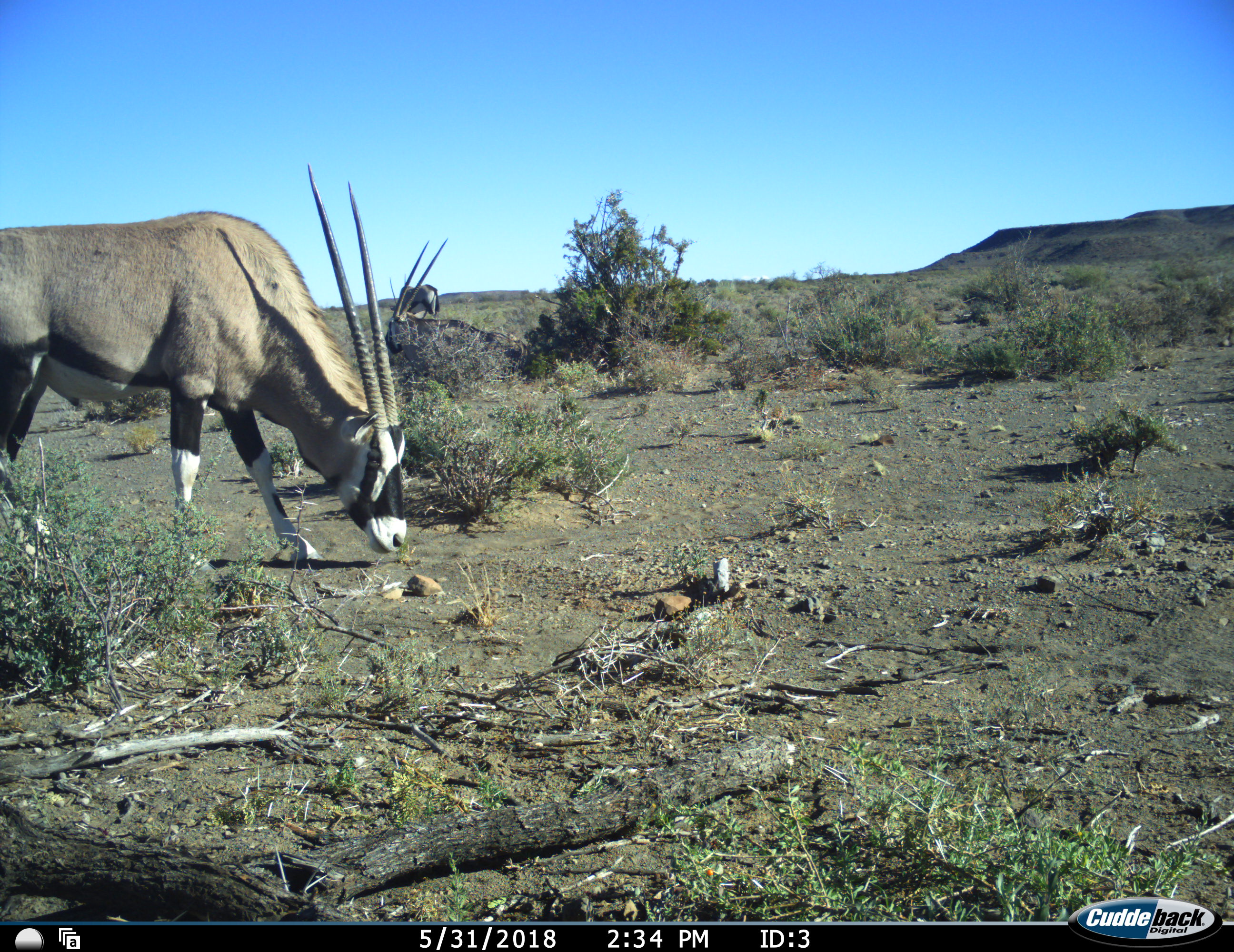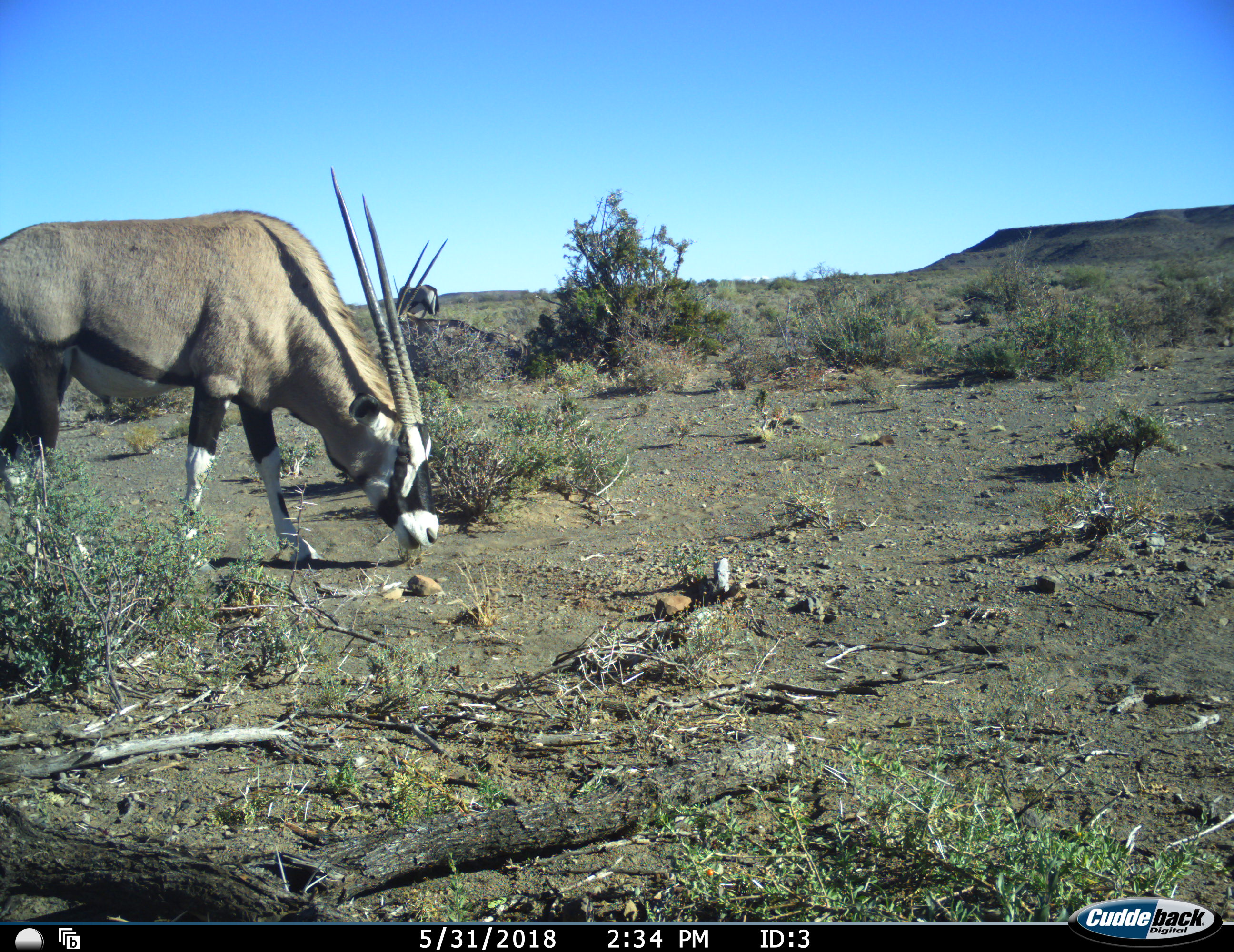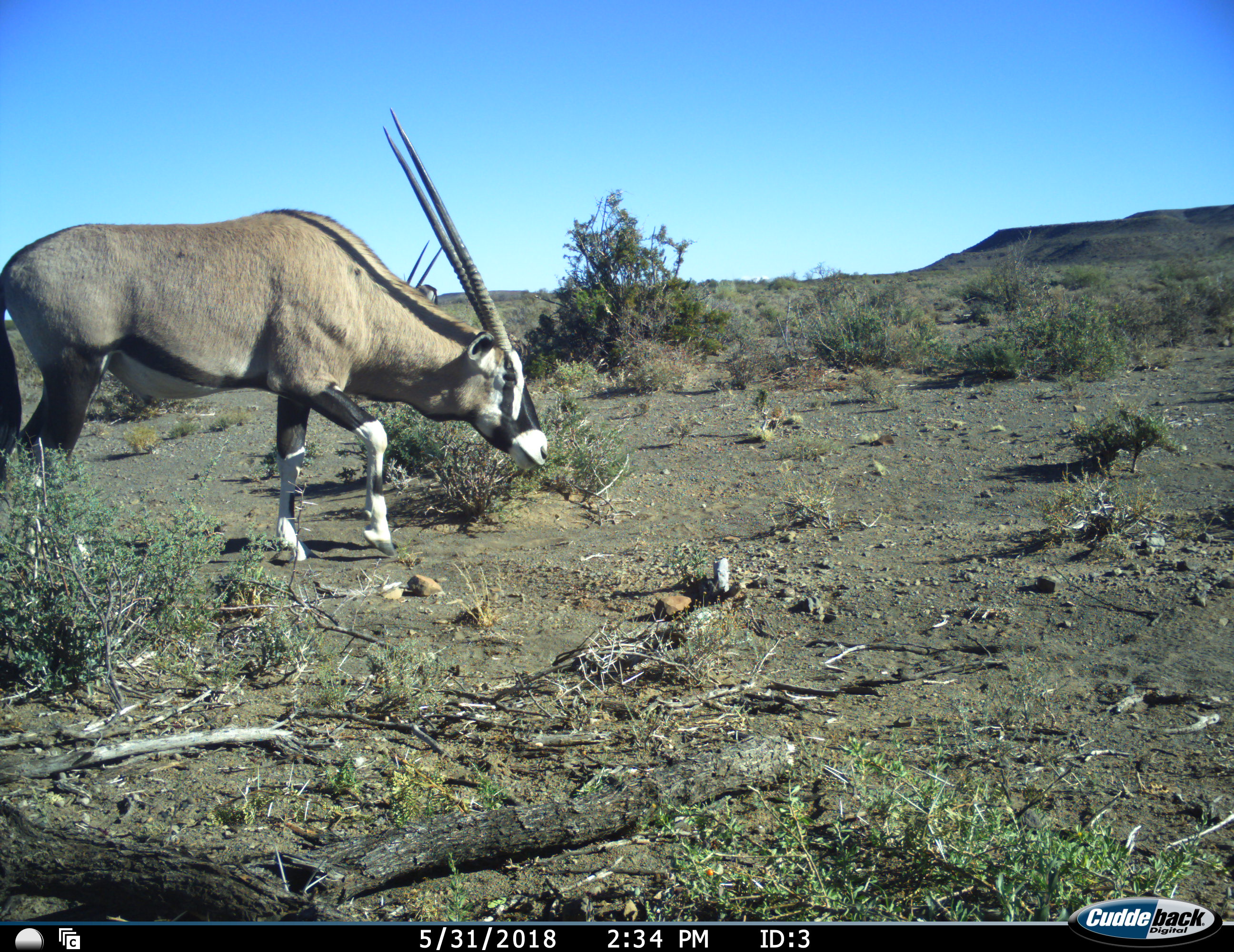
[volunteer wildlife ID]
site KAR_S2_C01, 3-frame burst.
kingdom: Animalia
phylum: Chordata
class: Mammalia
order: Artiodactyla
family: Bovidae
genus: Oryx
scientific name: Oryx gazella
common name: gemsbok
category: oryx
Oryx (gemsbok) (Oryx gazella), count 3. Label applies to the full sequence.